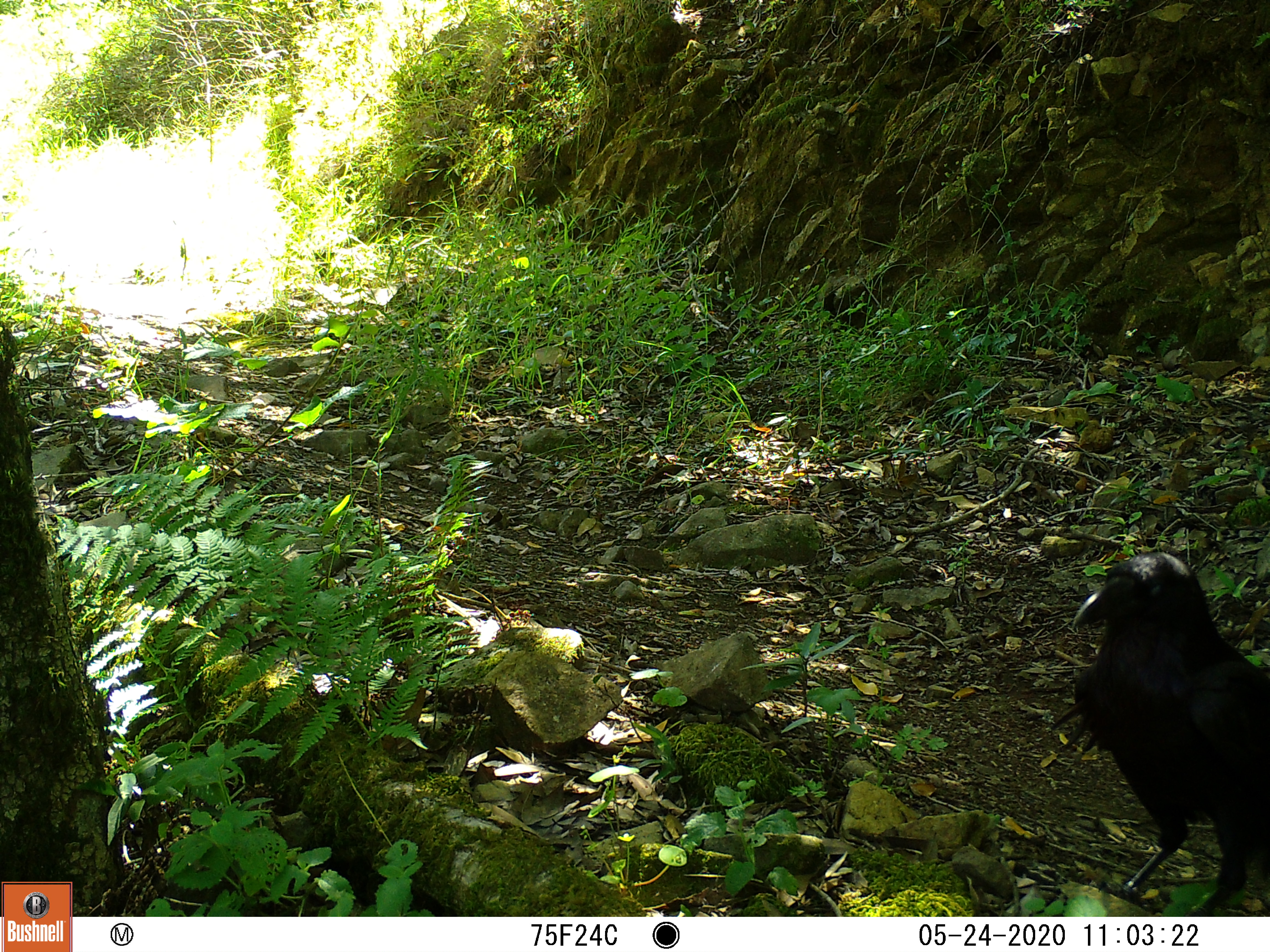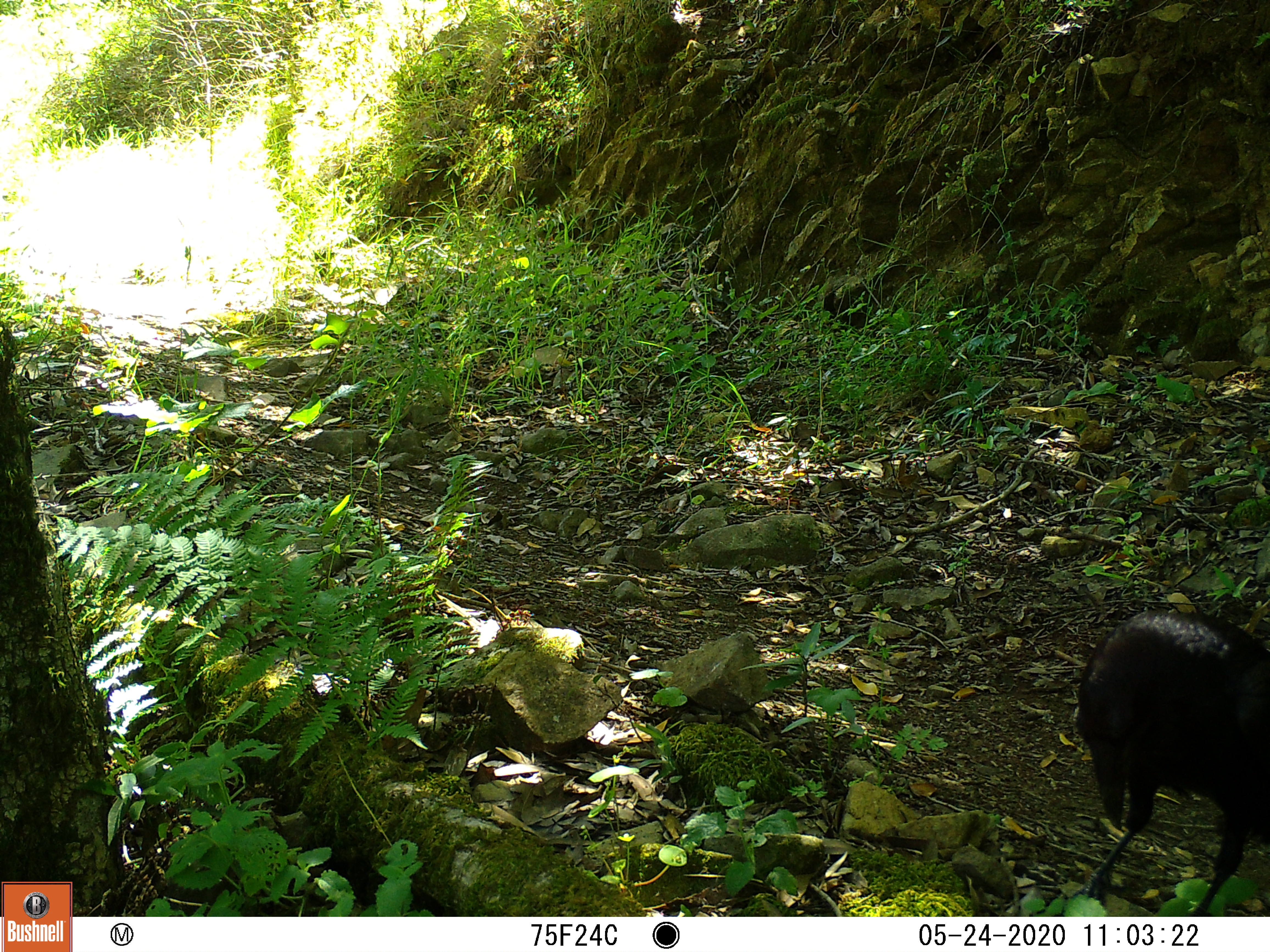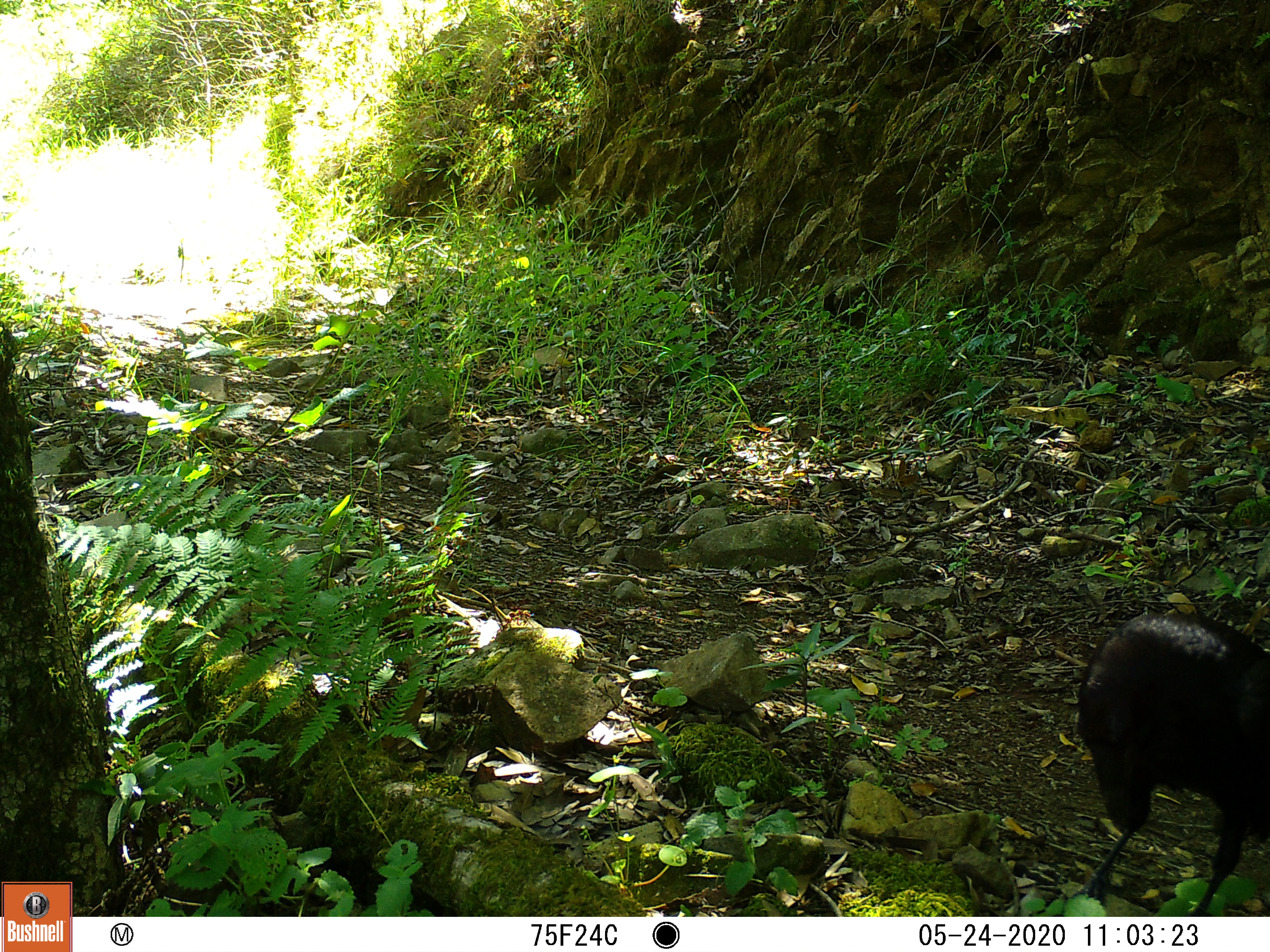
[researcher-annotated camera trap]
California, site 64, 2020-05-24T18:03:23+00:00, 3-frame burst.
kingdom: Animalia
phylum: Chordata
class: Aves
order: Passeriformes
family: Corvidae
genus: Corvus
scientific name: Corvus corax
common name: common raven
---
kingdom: Animalia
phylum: Chordata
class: Aves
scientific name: Aves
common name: bird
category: unknown bird